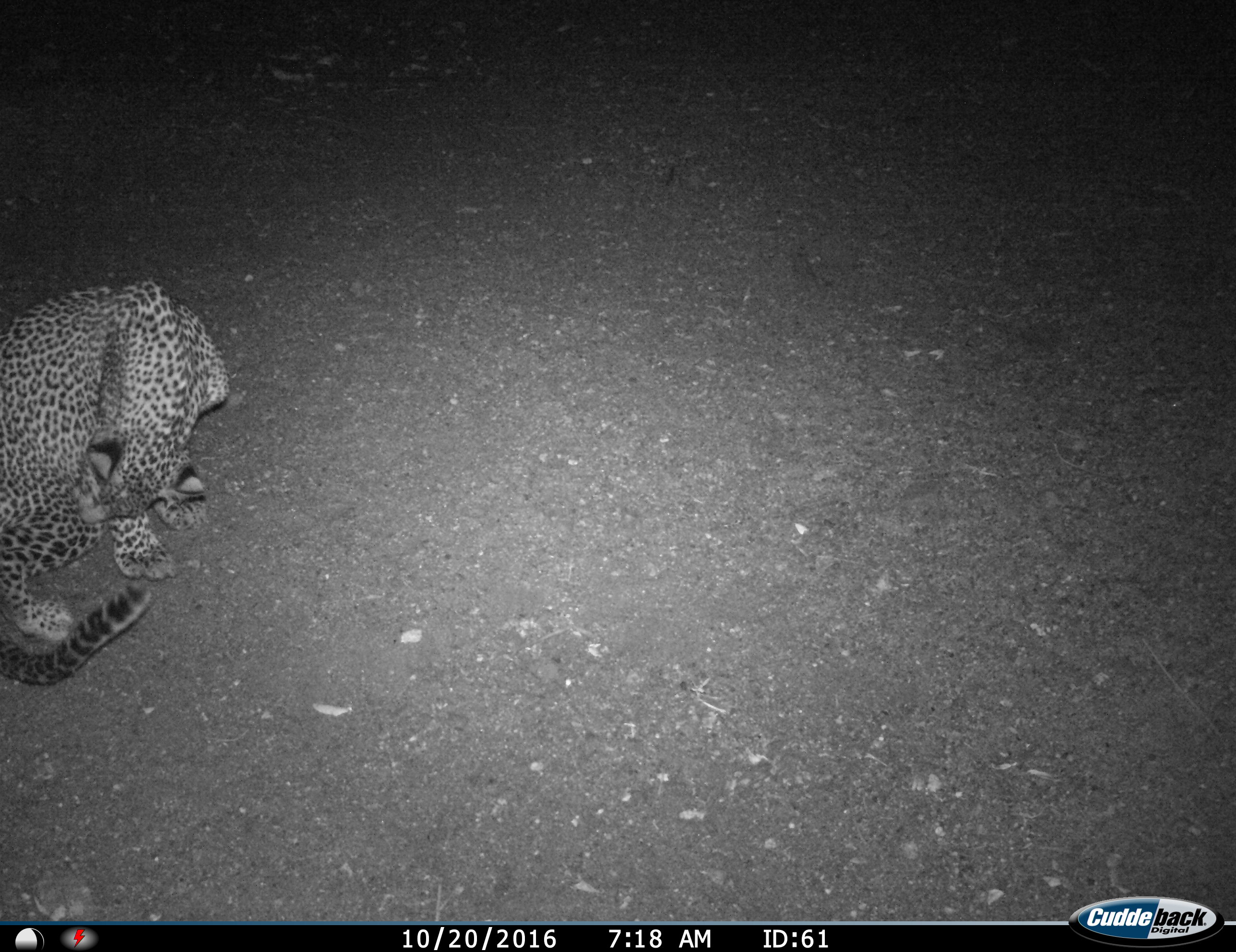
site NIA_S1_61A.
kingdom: Animalia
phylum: Chordata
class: Mammalia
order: Carnivora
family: Felidae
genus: Panthera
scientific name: Panthera pardus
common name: leopard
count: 1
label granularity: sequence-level